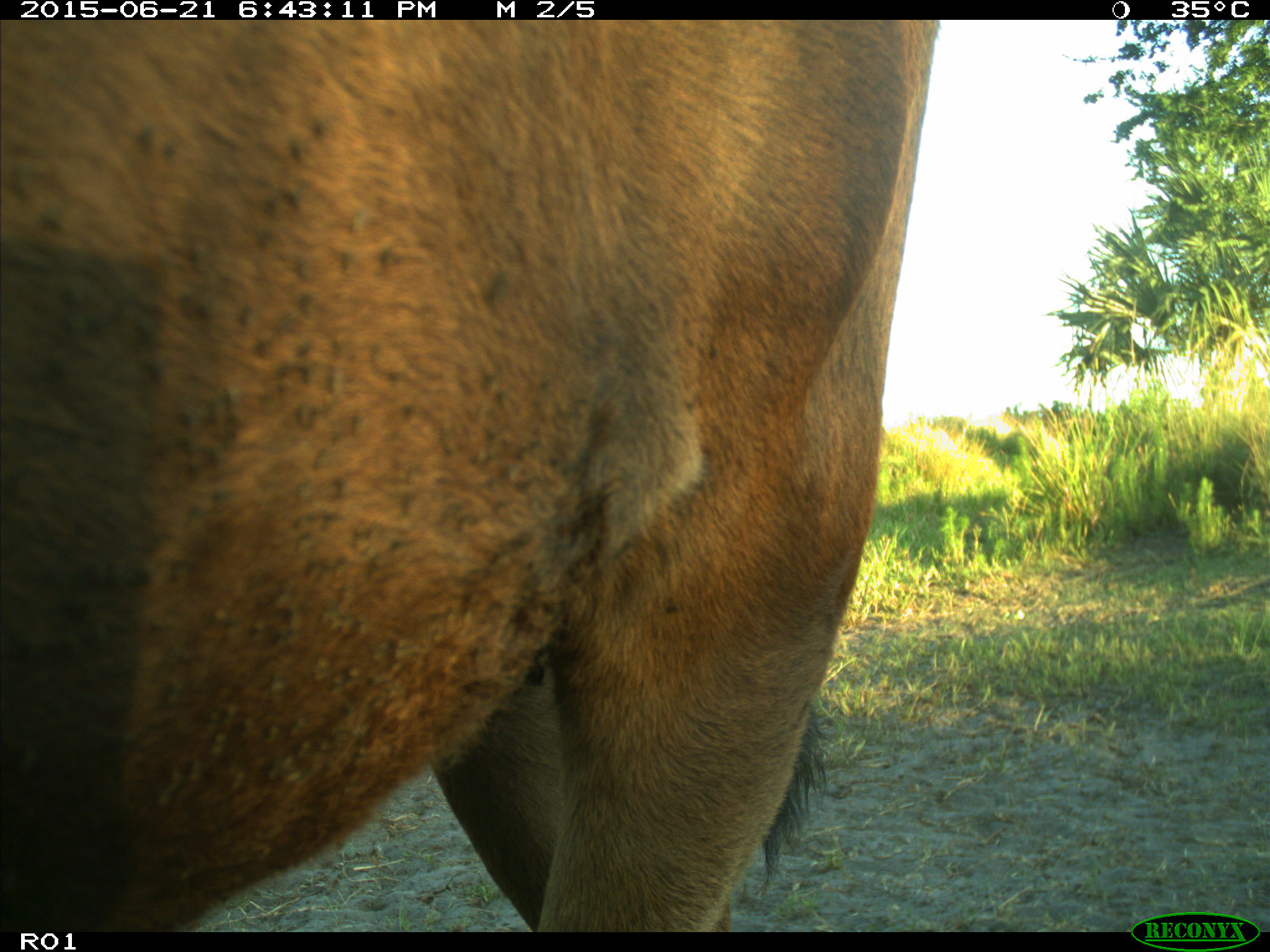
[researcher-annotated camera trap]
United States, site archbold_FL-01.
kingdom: Animalia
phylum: Chordata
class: Mammalia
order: Artiodactyla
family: Bovidae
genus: Bos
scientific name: Bos taurus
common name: domestic cow